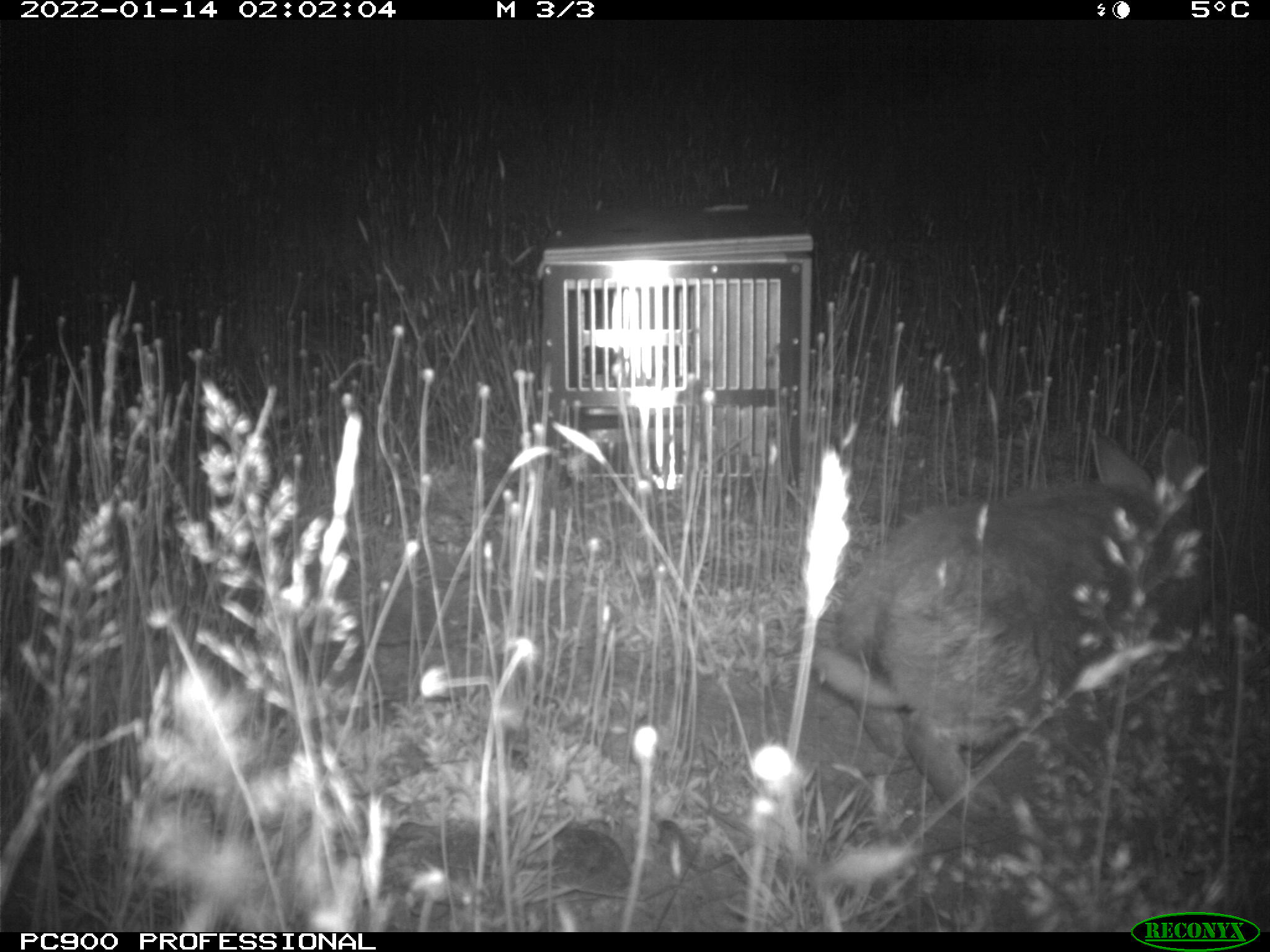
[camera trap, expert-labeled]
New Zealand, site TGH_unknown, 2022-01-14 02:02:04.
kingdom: Animalia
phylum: Chordata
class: Mammalia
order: Lagomorpha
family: Leporidae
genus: Oryctolagus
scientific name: Oryctolagus cuniculus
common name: european rabbit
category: rabbit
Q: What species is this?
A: Rabbit (european rabbit) (Oryctolagus cuniculus).